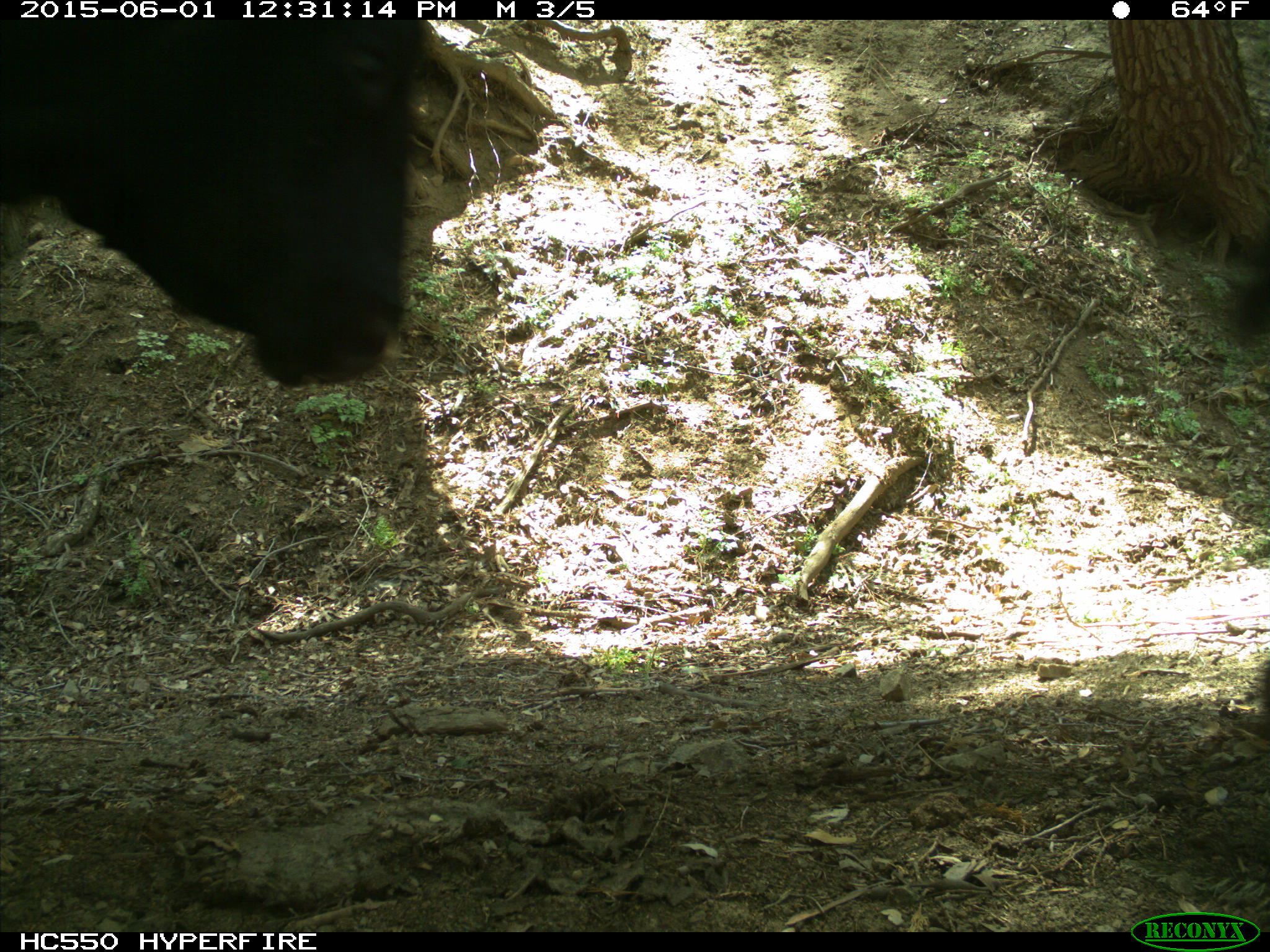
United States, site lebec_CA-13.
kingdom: Animalia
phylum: Chordata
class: Mammalia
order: Artiodactyla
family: Bovidae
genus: Bos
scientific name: Bos taurus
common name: domestic cow